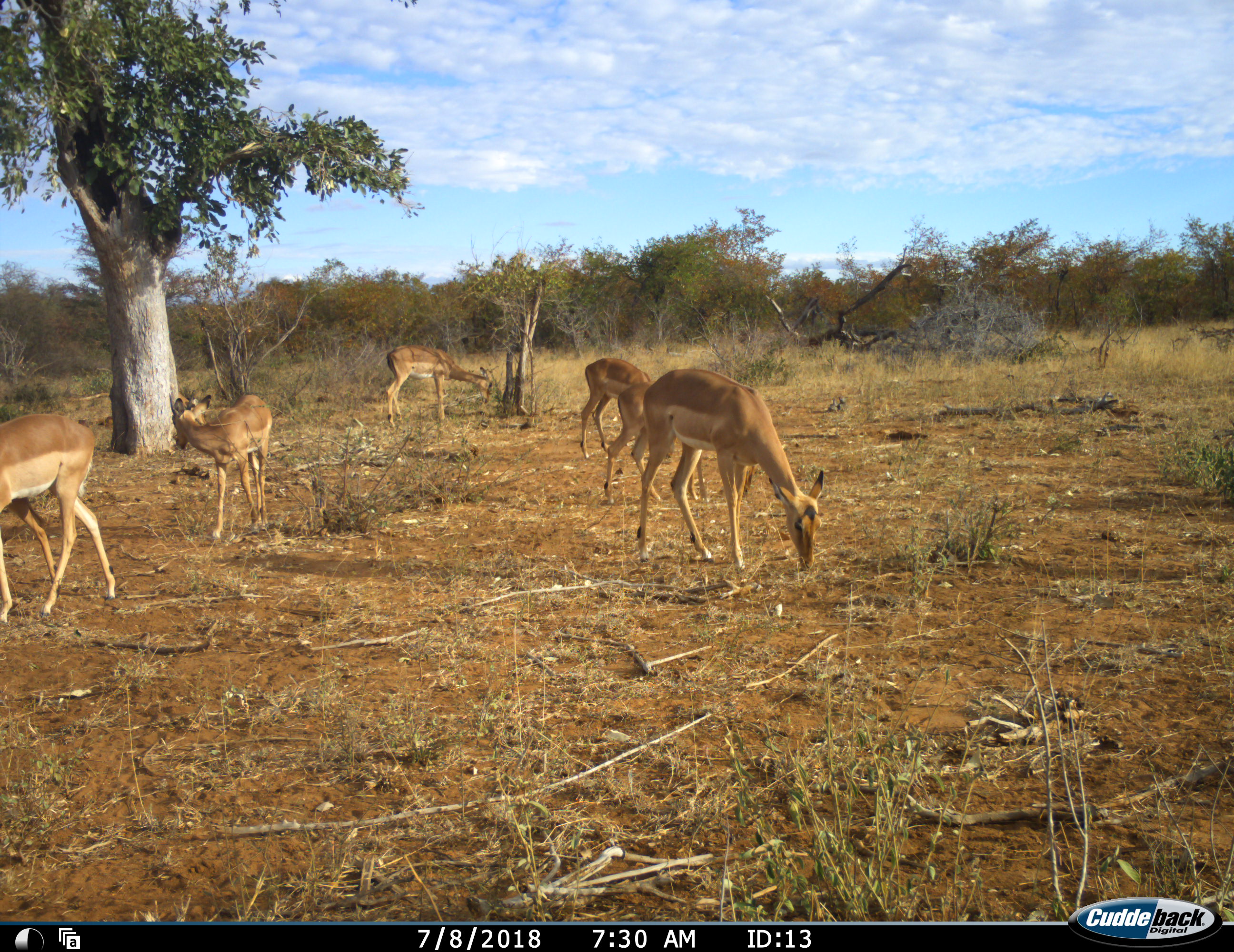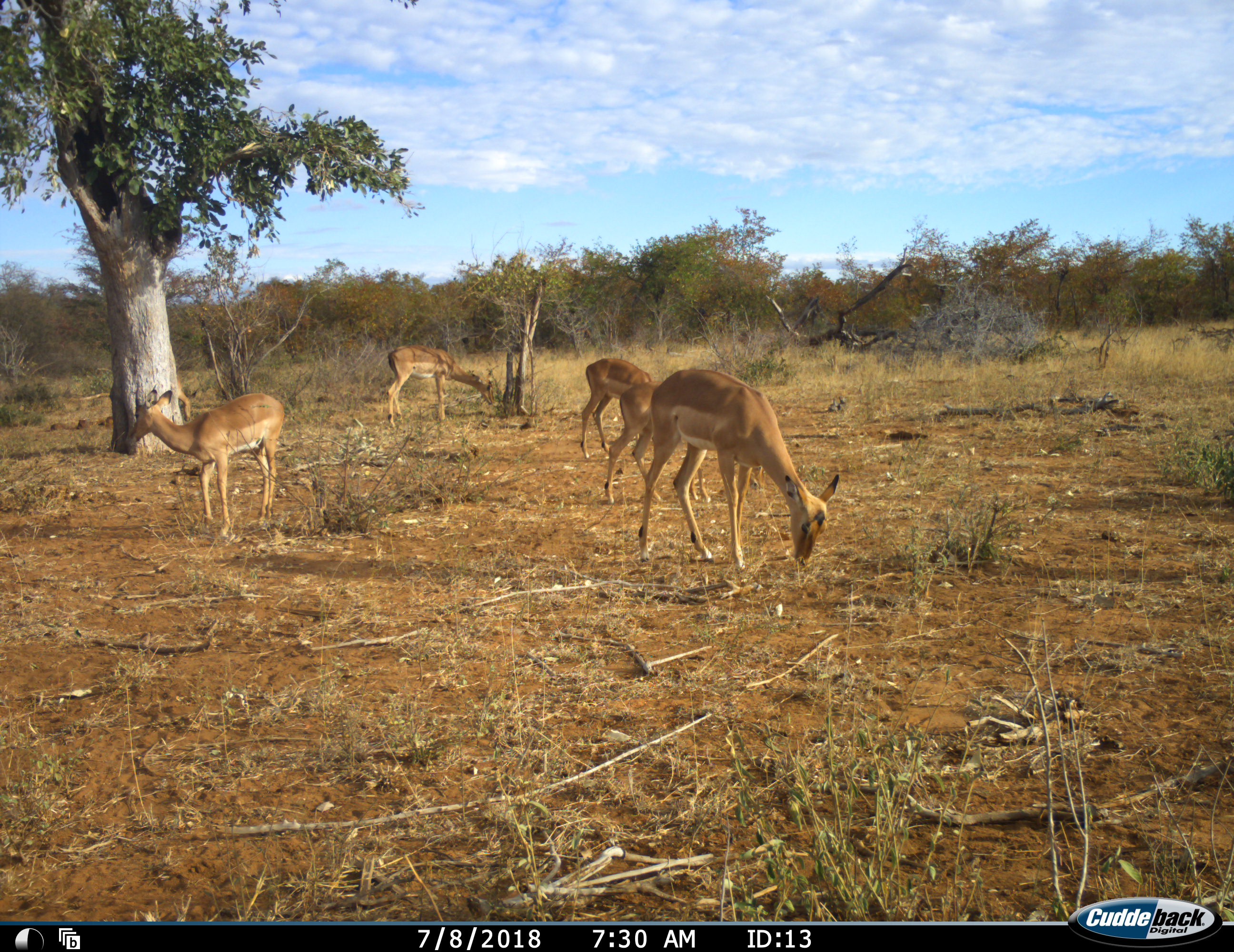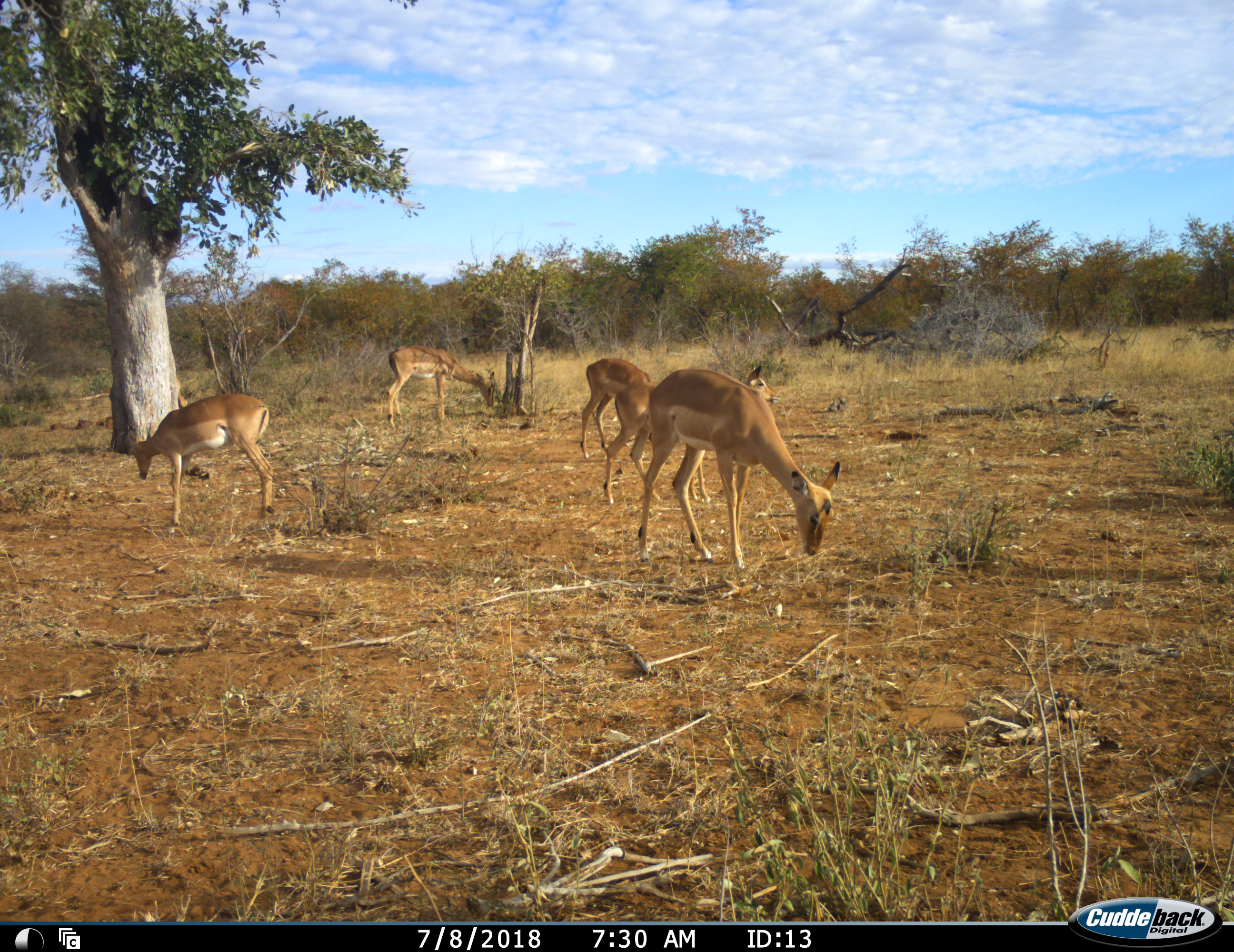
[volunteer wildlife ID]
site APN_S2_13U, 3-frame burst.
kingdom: Animalia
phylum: Chordata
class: Mammalia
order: Artiodactyla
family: Bovidae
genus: Aepyceros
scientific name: Aepyceros melampus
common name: impala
Impala (Aepyceros melampus), count 6. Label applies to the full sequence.